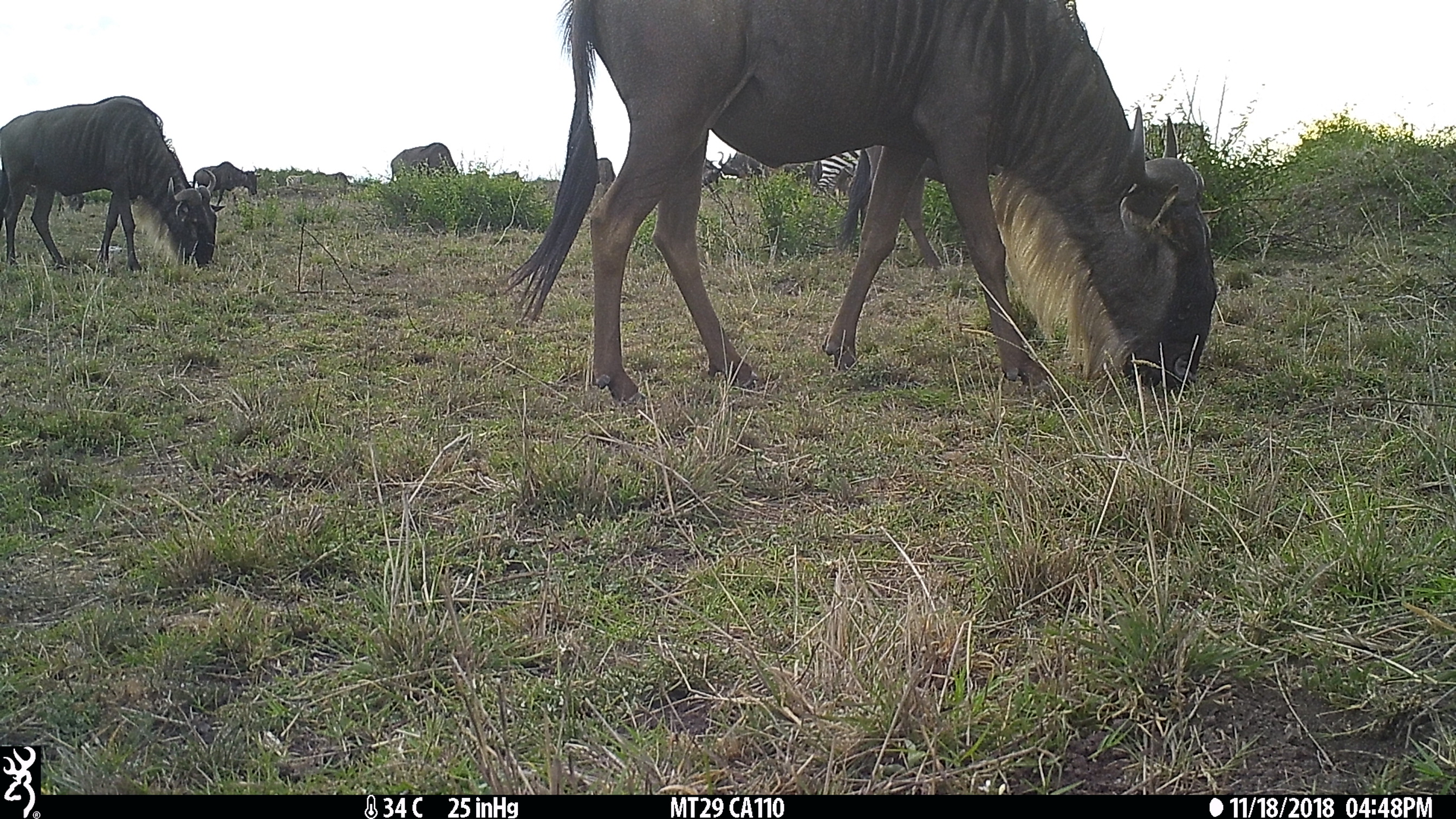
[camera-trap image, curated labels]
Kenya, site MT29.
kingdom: Animalia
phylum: Chordata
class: Mammalia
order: Artiodactyla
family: Bovidae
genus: Connochaetes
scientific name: Connochaetes taurinus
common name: blue wildebeest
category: wildebeest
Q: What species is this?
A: Wildebeest (blue wildebeest) (Connochaetes taurinus).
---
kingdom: Animalia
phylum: Chordata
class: Mammalia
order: Perissodactyla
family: Equidae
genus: Equus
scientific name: Equus quagga burchellii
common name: burchell's zebra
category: zebra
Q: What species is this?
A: Zebra (burchell's zebra) (Equus quagga burchellii).